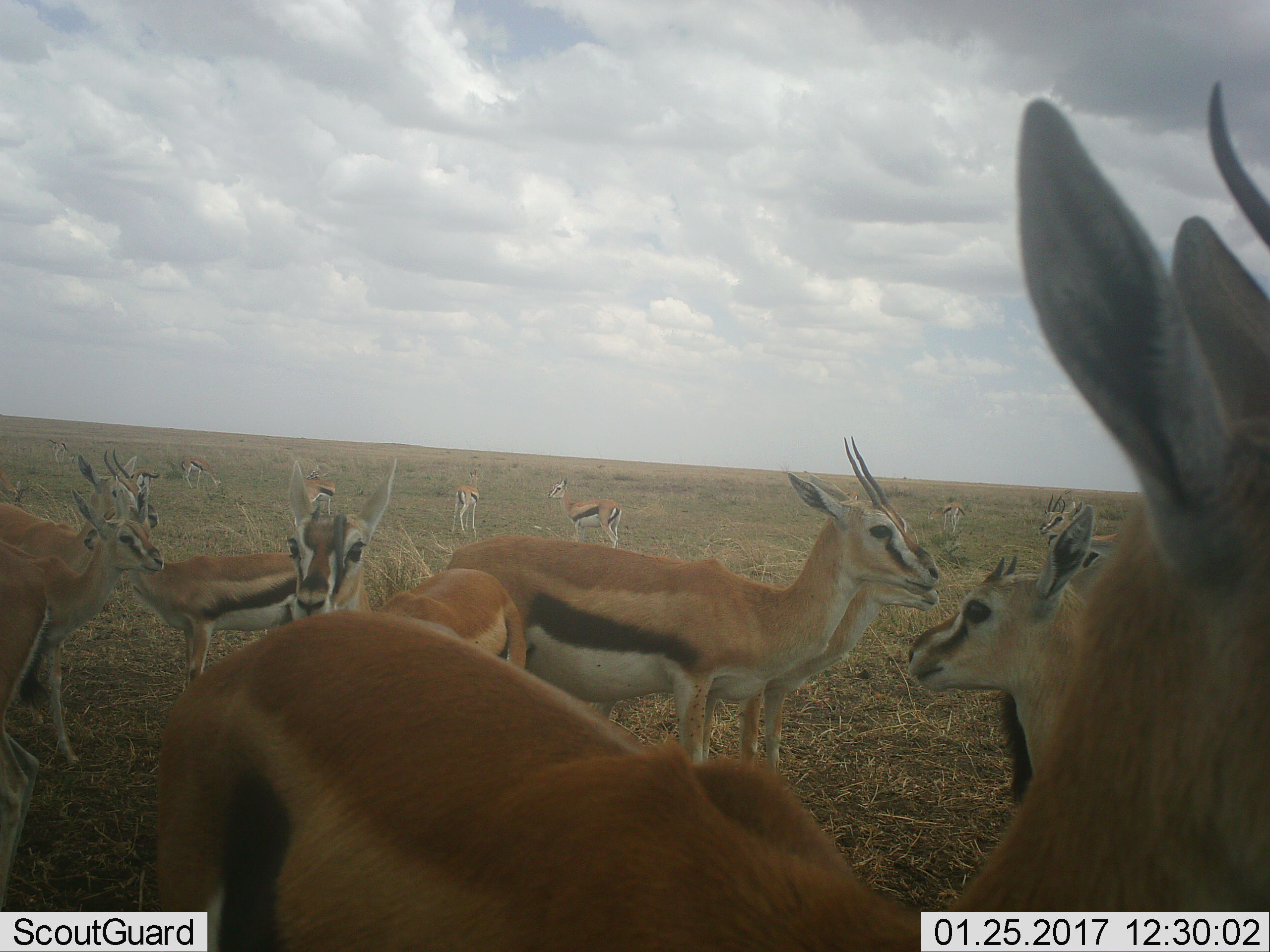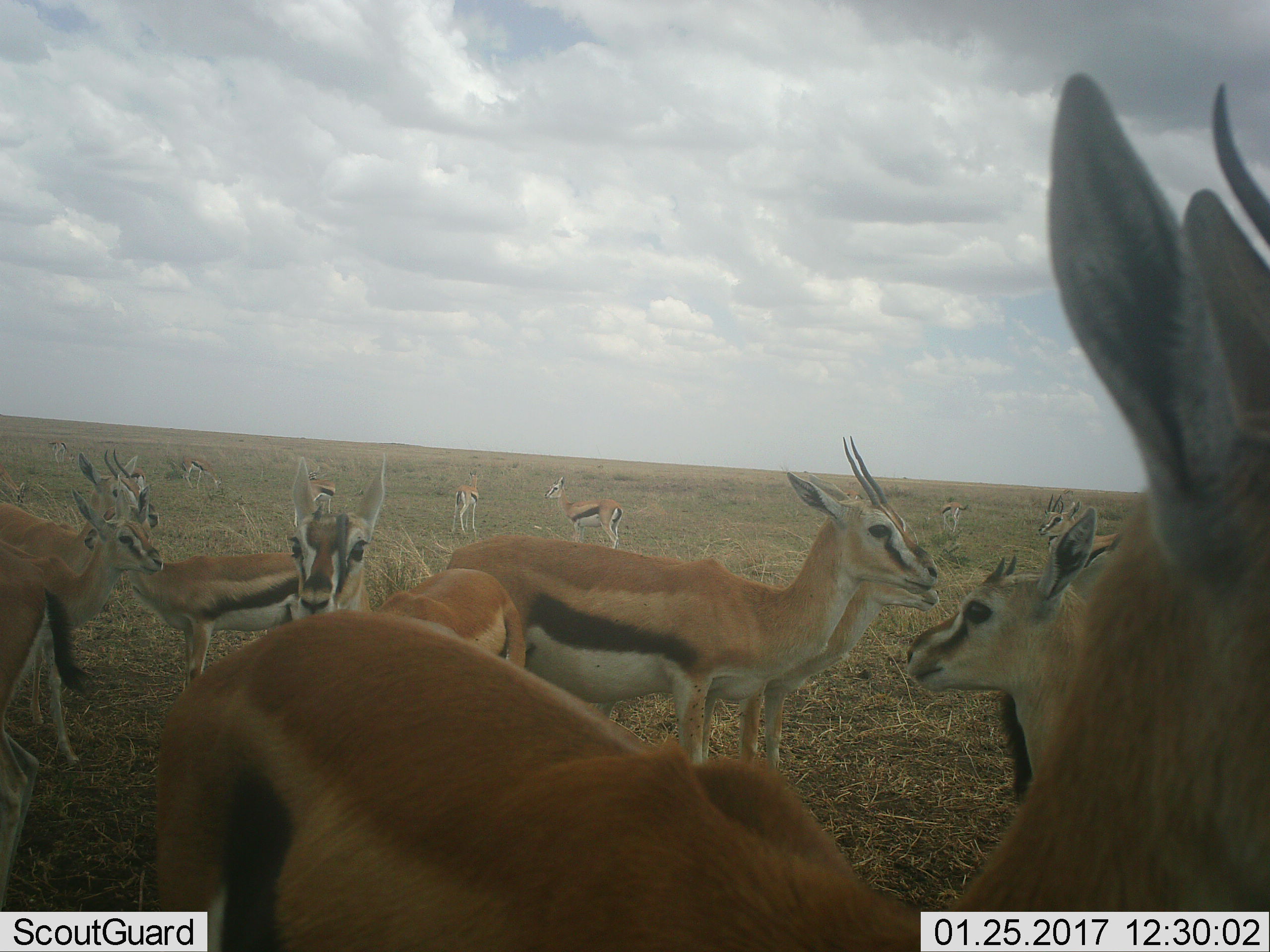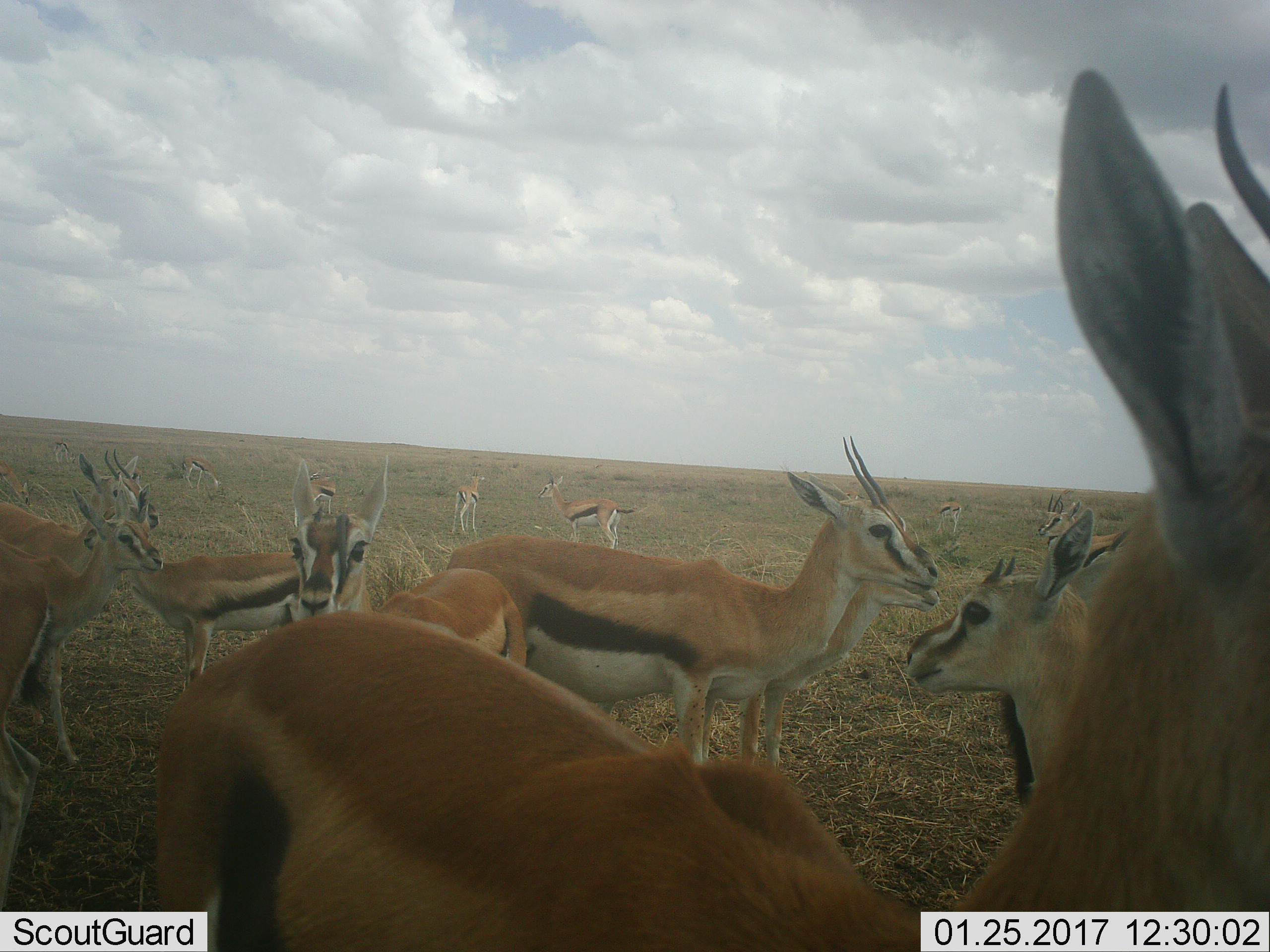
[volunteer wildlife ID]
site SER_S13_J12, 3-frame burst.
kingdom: Animalia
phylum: Chordata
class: Mammalia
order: Artiodactyla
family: Bovidae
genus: Eudorcas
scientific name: Eudorcas thomsonii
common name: thomson's gazelle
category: gazellethomsons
Gazellethomsons (thomson's gazelle) (Eudorcas thomsonii), count 11-50. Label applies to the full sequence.